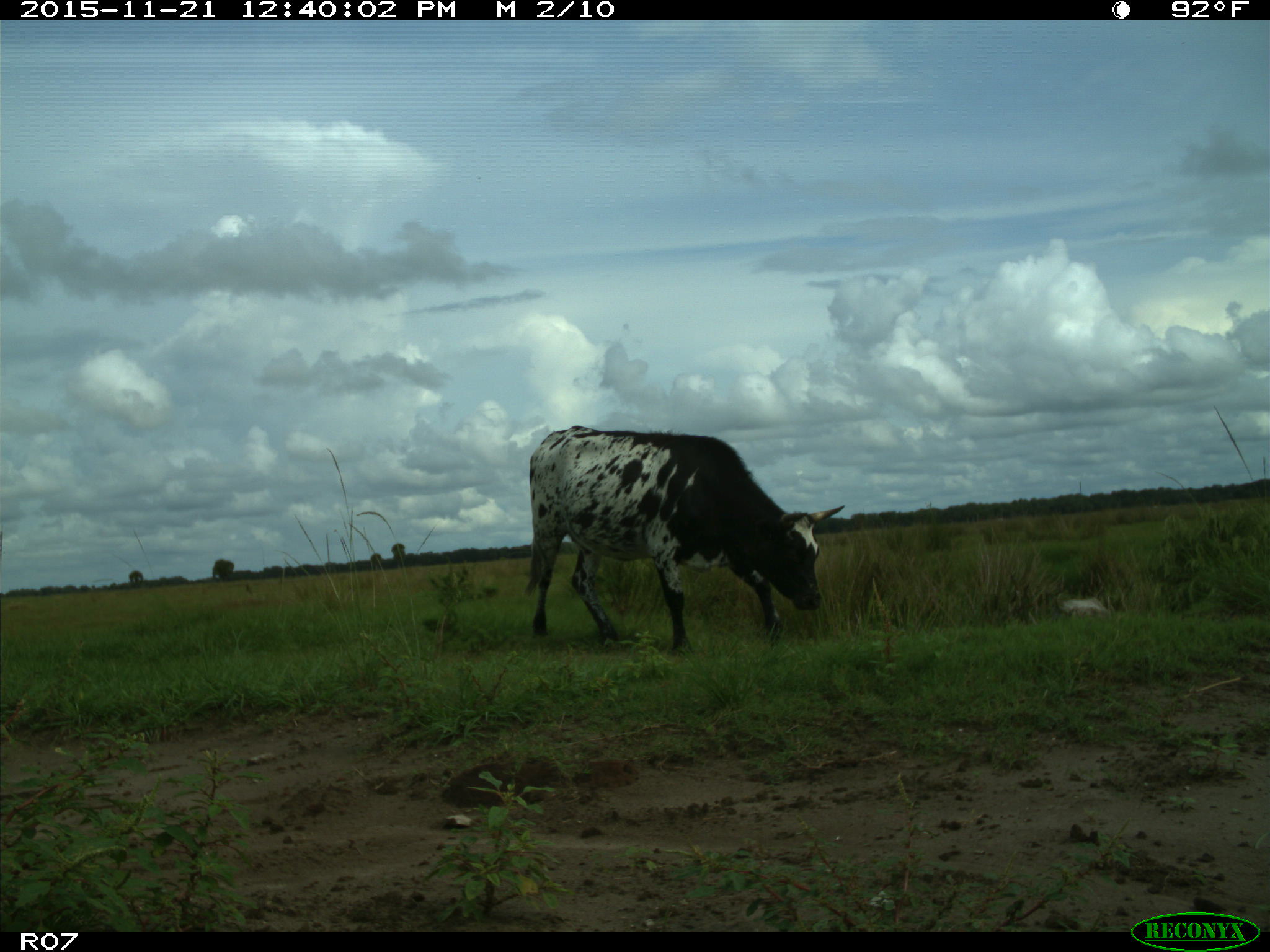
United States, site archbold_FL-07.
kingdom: Animalia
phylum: Chordata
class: Mammalia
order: Artiodactyla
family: Bovidae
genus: Bos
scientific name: Bos taurus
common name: domestic cow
Bos taurus (domestic cow).